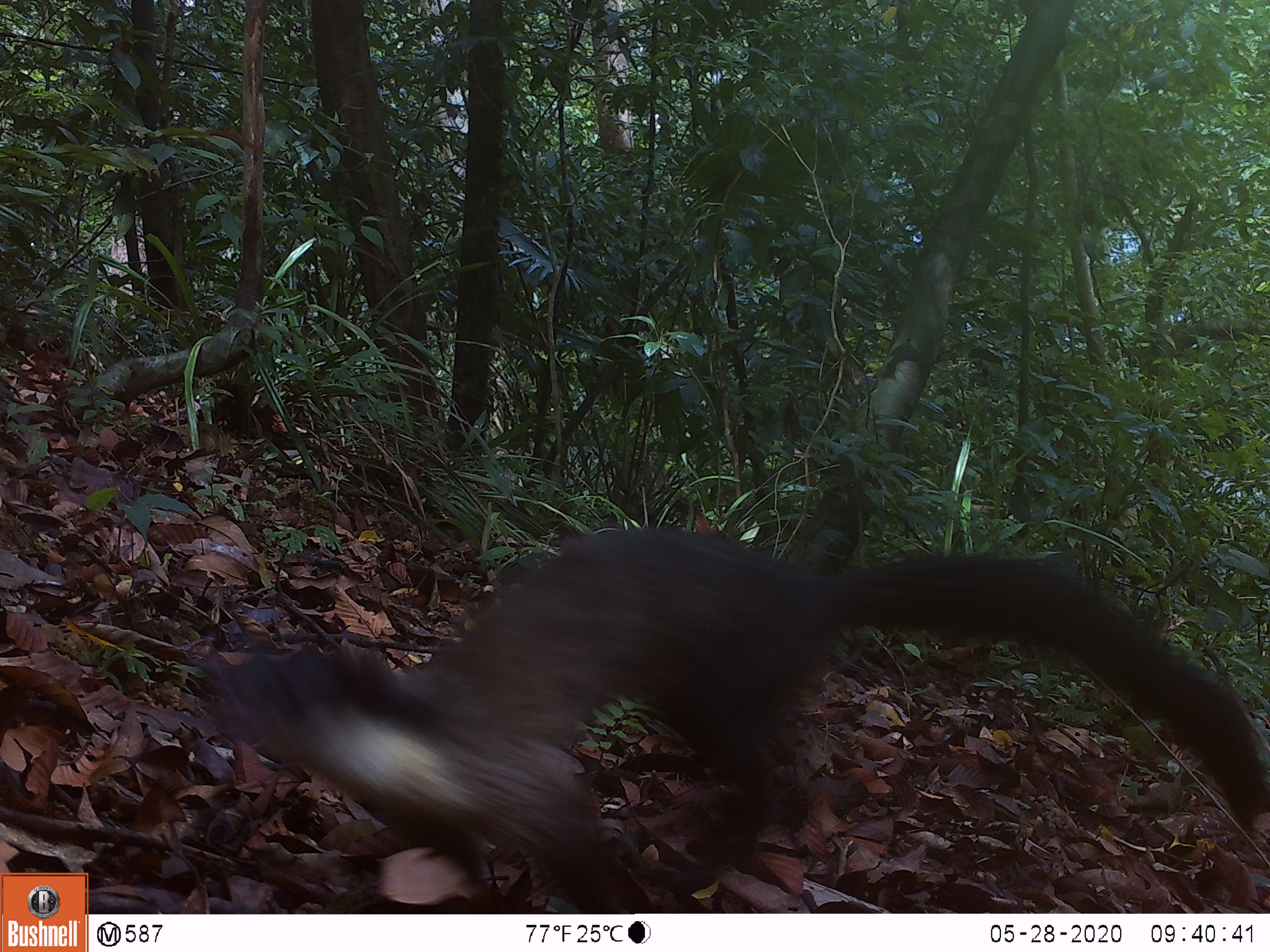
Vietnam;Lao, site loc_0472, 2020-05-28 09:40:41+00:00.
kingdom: Animalia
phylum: Chordata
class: Mammalia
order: Carnivora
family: Mustelidae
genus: Martes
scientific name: Martes flavigula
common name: yellow-throated marten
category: yellow throated marten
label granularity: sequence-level